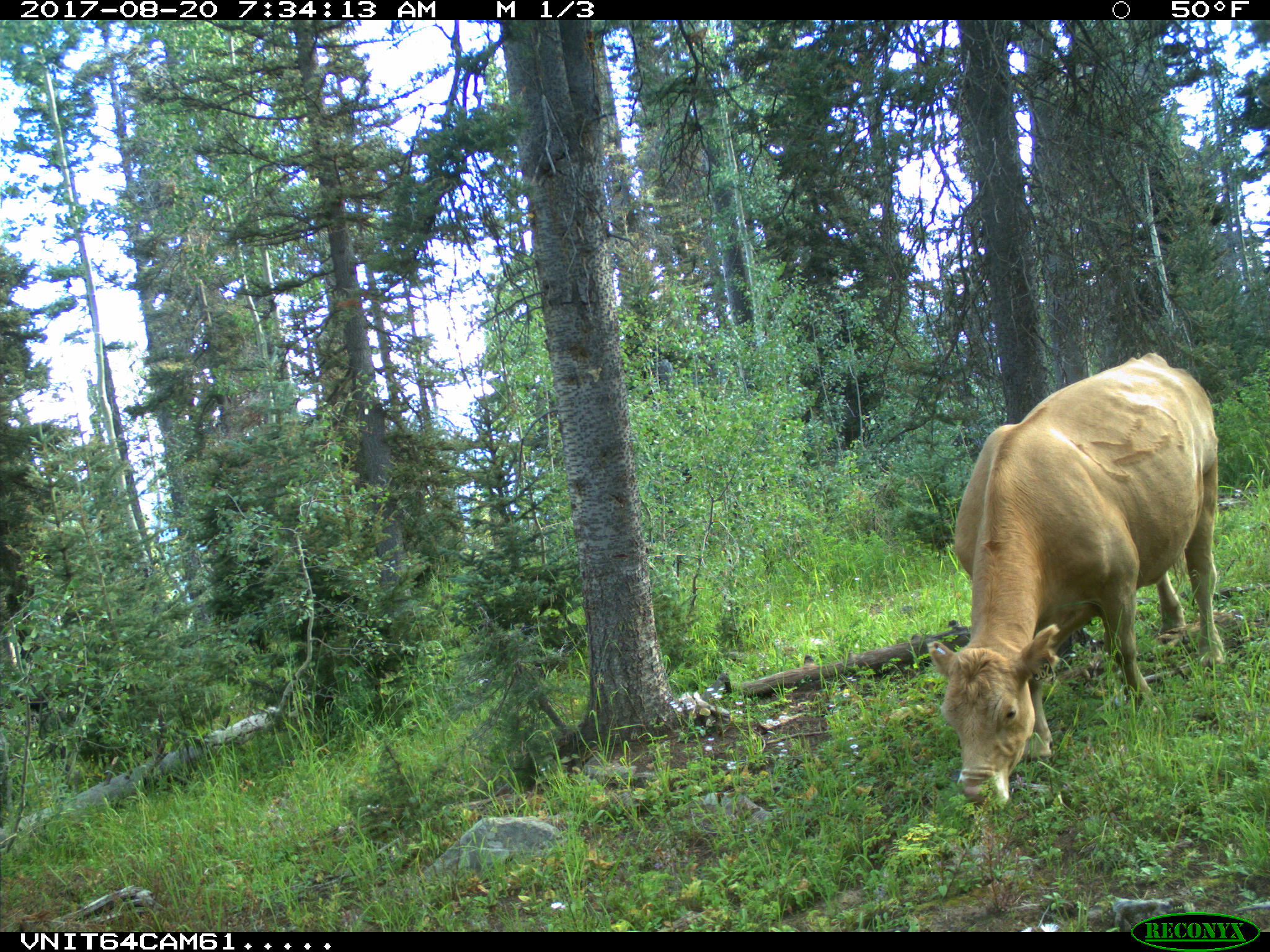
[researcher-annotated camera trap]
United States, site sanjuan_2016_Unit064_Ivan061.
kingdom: Animalia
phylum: Chordata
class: Mammalia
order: Artiodactyla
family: Bovidae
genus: Bos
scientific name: Bos taurus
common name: domestic cow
Bos taurus (domestic cow).